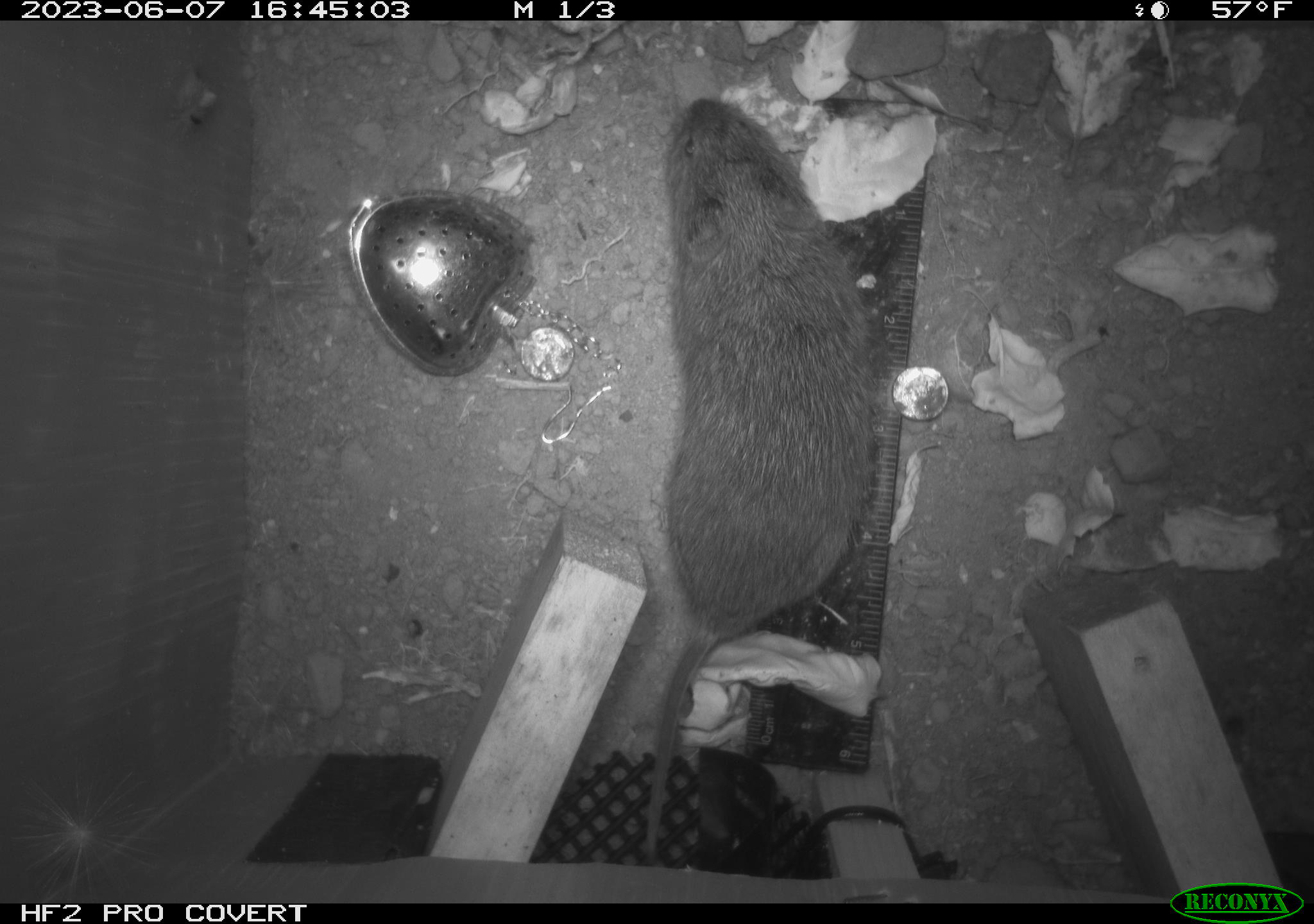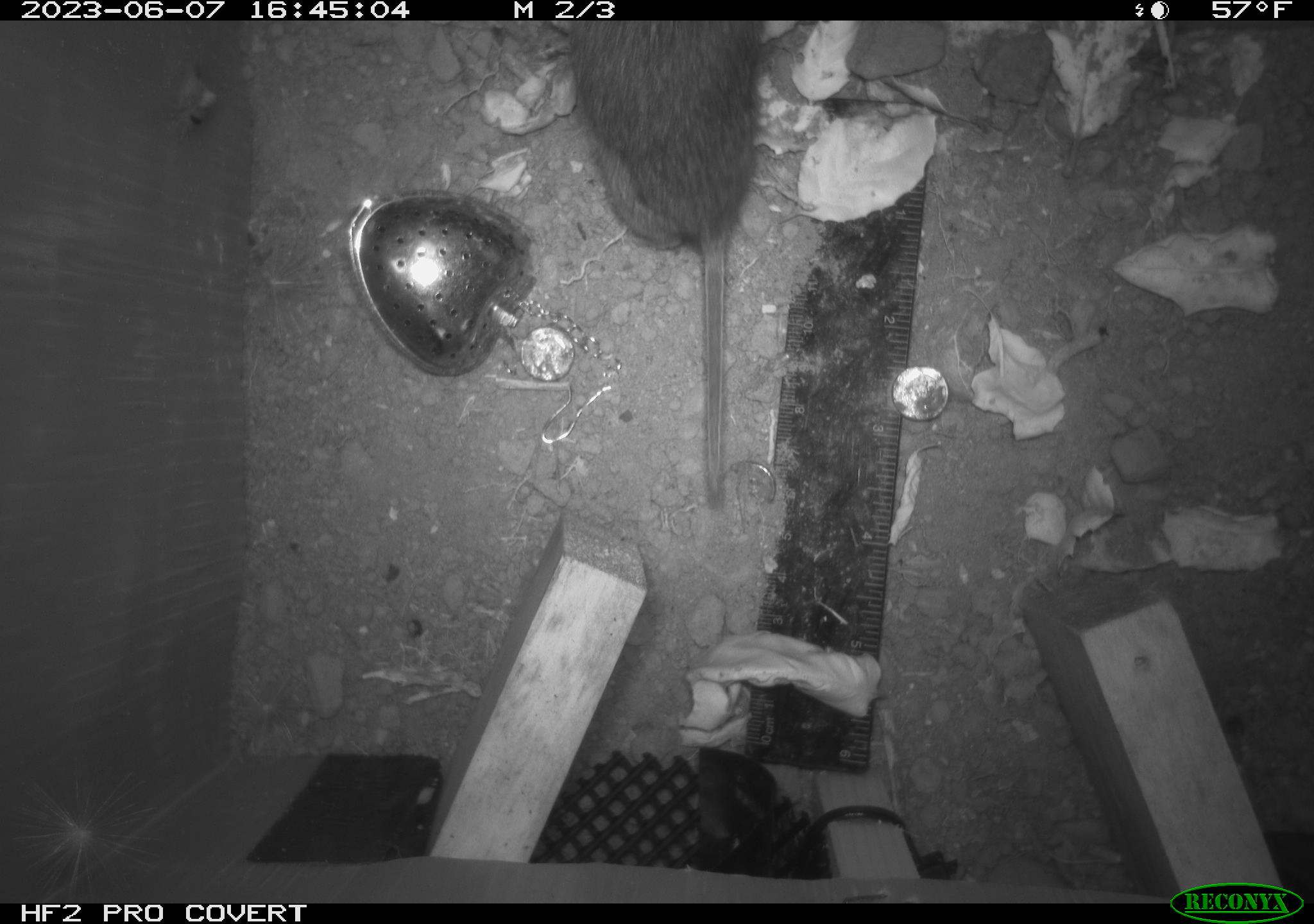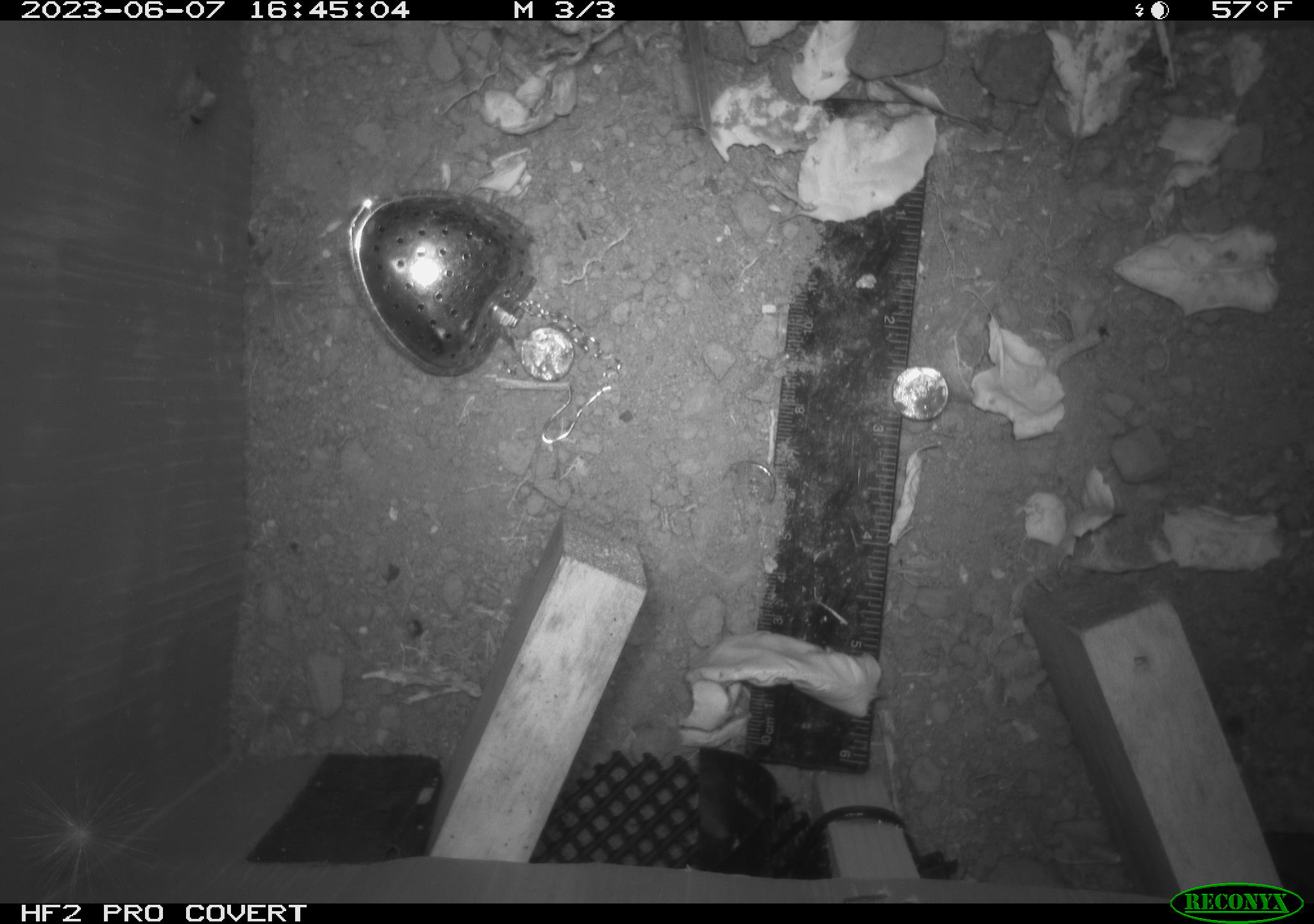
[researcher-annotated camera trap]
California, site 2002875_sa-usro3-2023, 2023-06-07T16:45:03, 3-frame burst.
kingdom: Animalia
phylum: Chordata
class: Mammalia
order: Rodentia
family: Cricetidae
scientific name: Arvicolinae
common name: voles, lemmings, and muskrats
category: arvicolinae subfamily